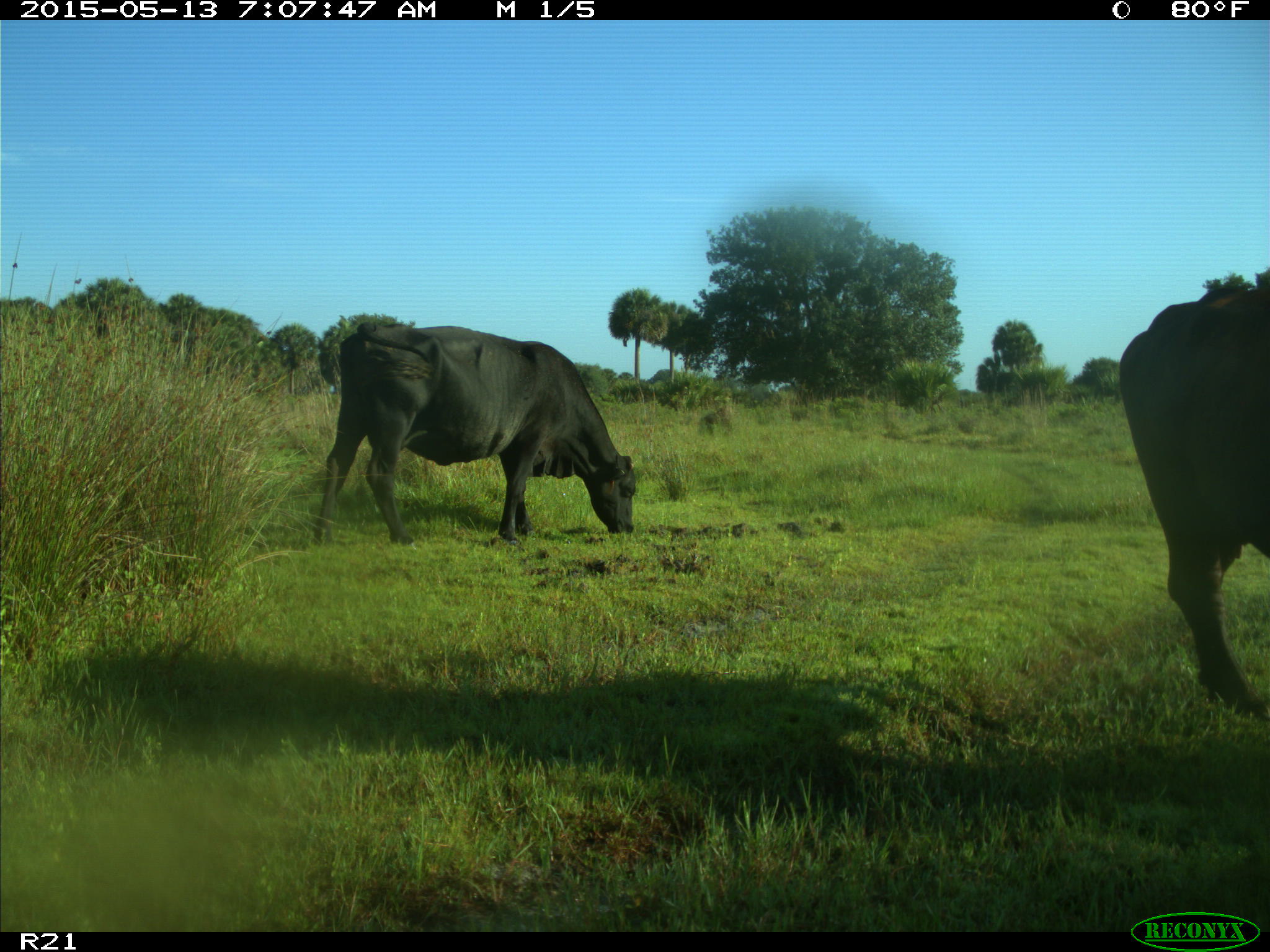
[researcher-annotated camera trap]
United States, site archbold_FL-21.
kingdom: Animalia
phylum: Chordata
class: Mammalia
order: Artiodactyla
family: Bovidae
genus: Bos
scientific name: Bos taurus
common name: domestic cow